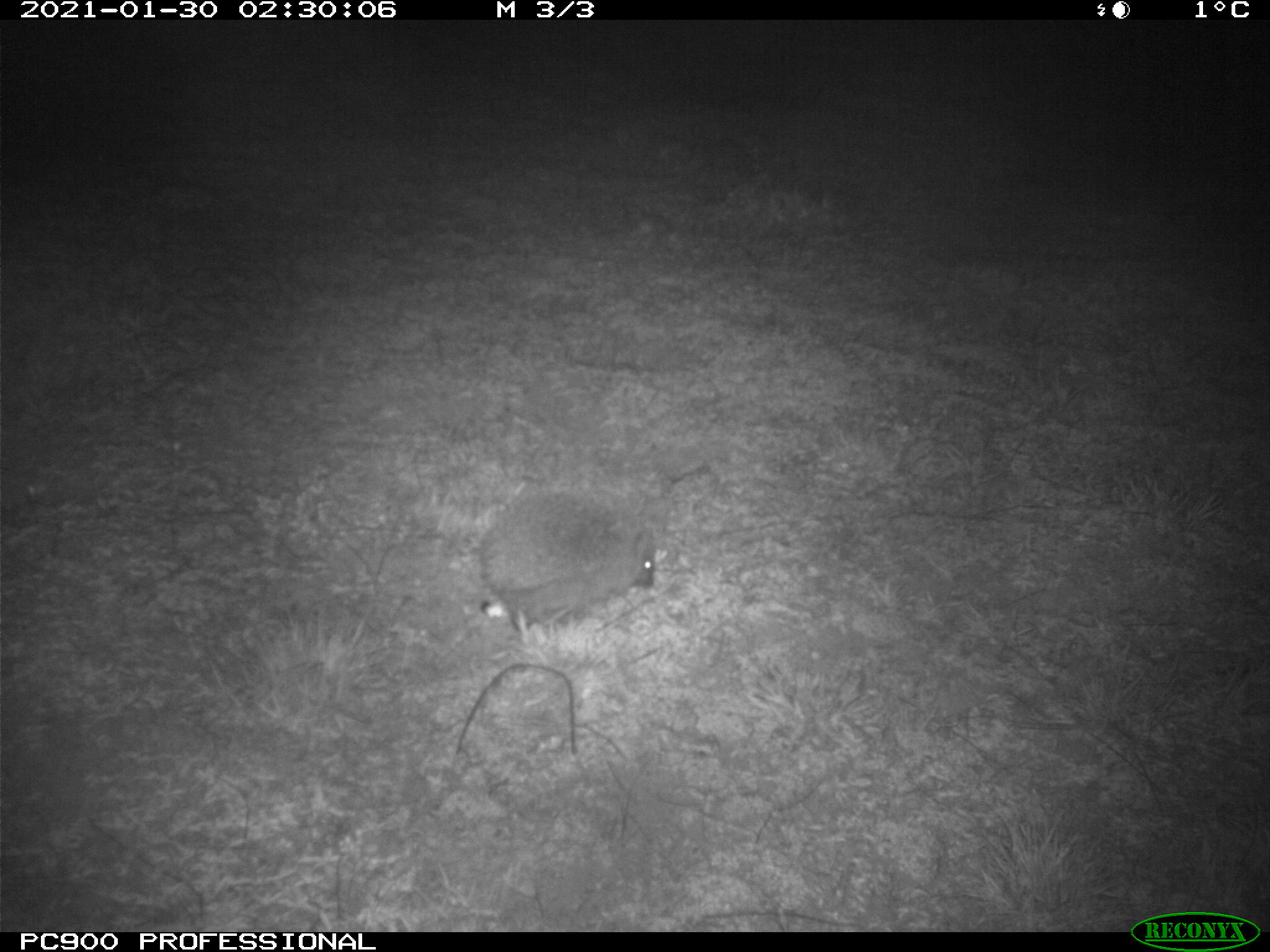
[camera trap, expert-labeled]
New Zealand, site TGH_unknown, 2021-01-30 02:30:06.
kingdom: Animalia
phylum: Chordata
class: Mammalia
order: Eulipotyphla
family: Erinaceidae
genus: Erinaceus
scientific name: Erinaceus europaeus europaeus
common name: european hedgehog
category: hedgehog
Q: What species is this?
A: Hedgehog (european hedgehog) (Erinaceus europaeus europaeus).